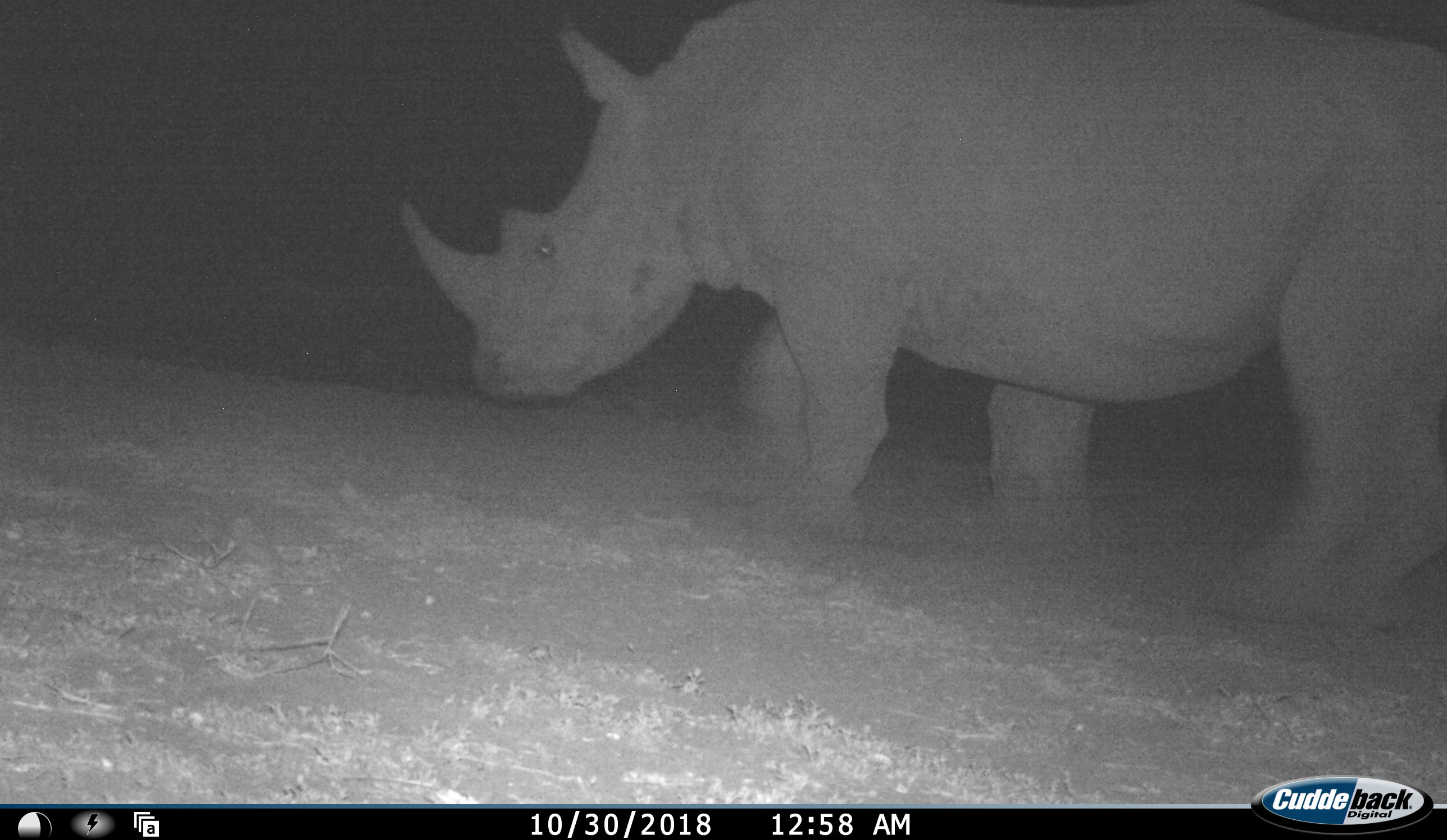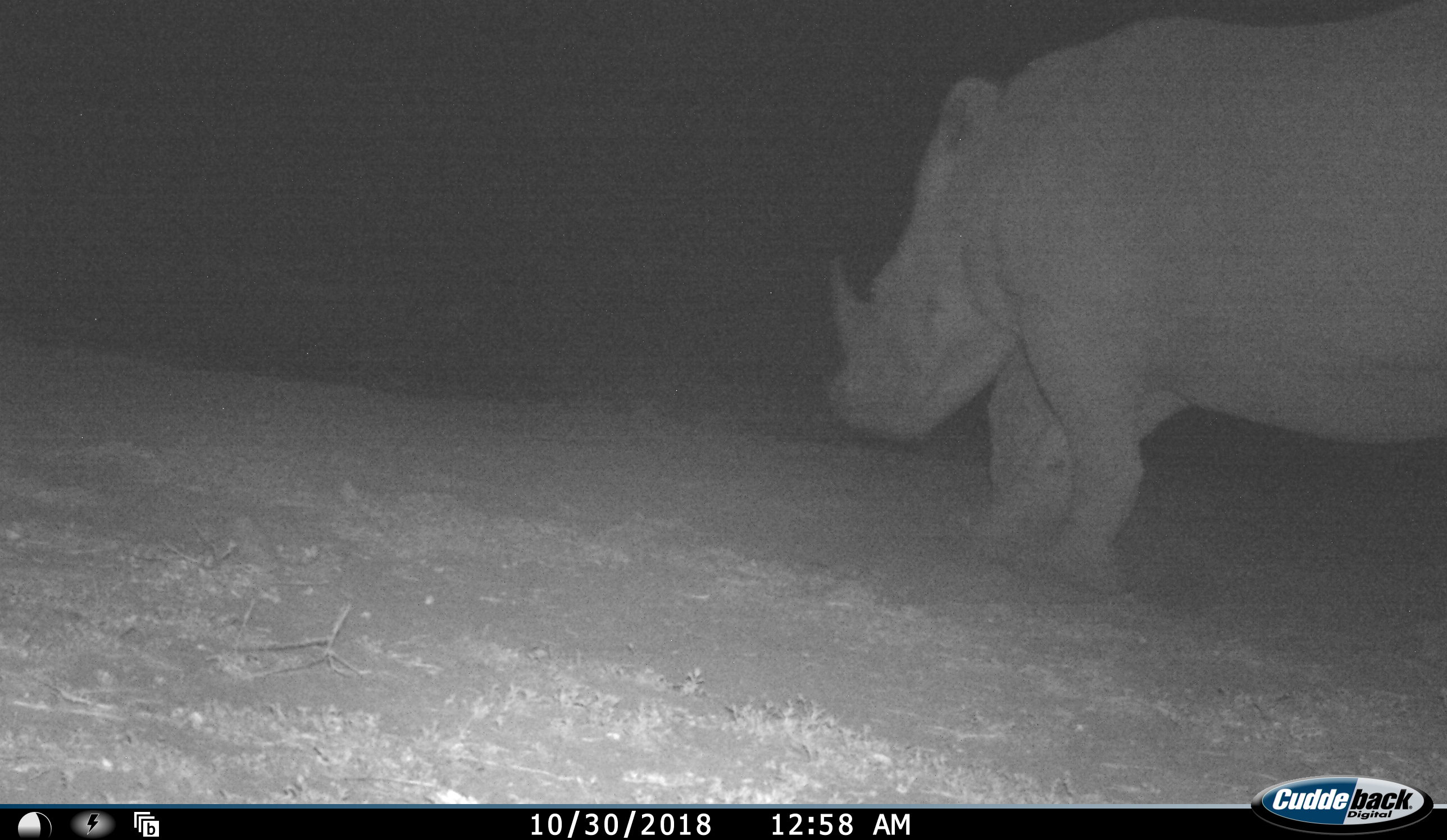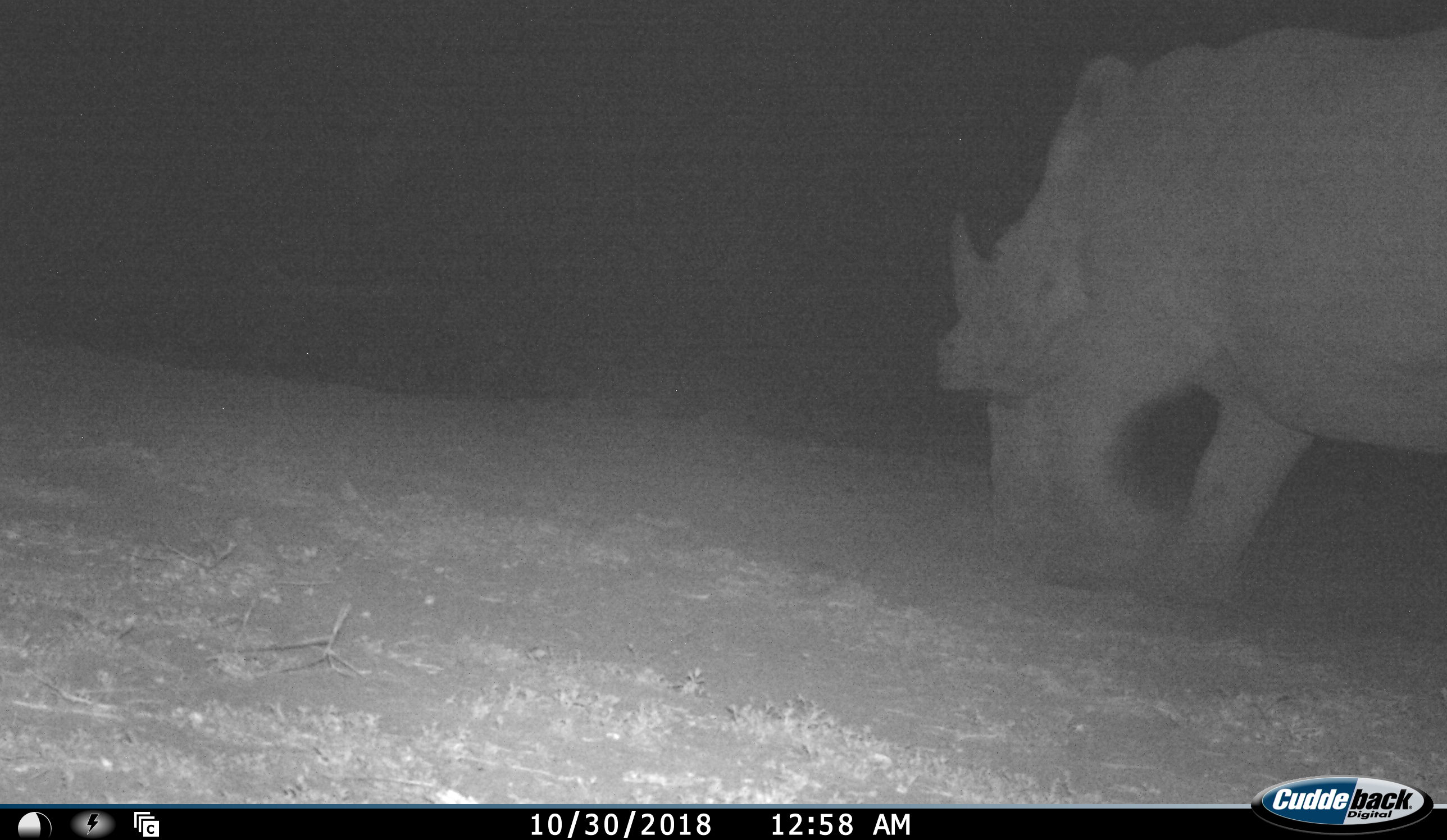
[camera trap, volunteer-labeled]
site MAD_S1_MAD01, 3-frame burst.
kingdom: Animalia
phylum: Chordata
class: Mammalia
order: Perissodactyla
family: Rhinocerotidae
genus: Ceratotherium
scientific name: Ceratotherium simum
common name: white rhinoceros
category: rhinoceroswhite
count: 1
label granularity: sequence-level